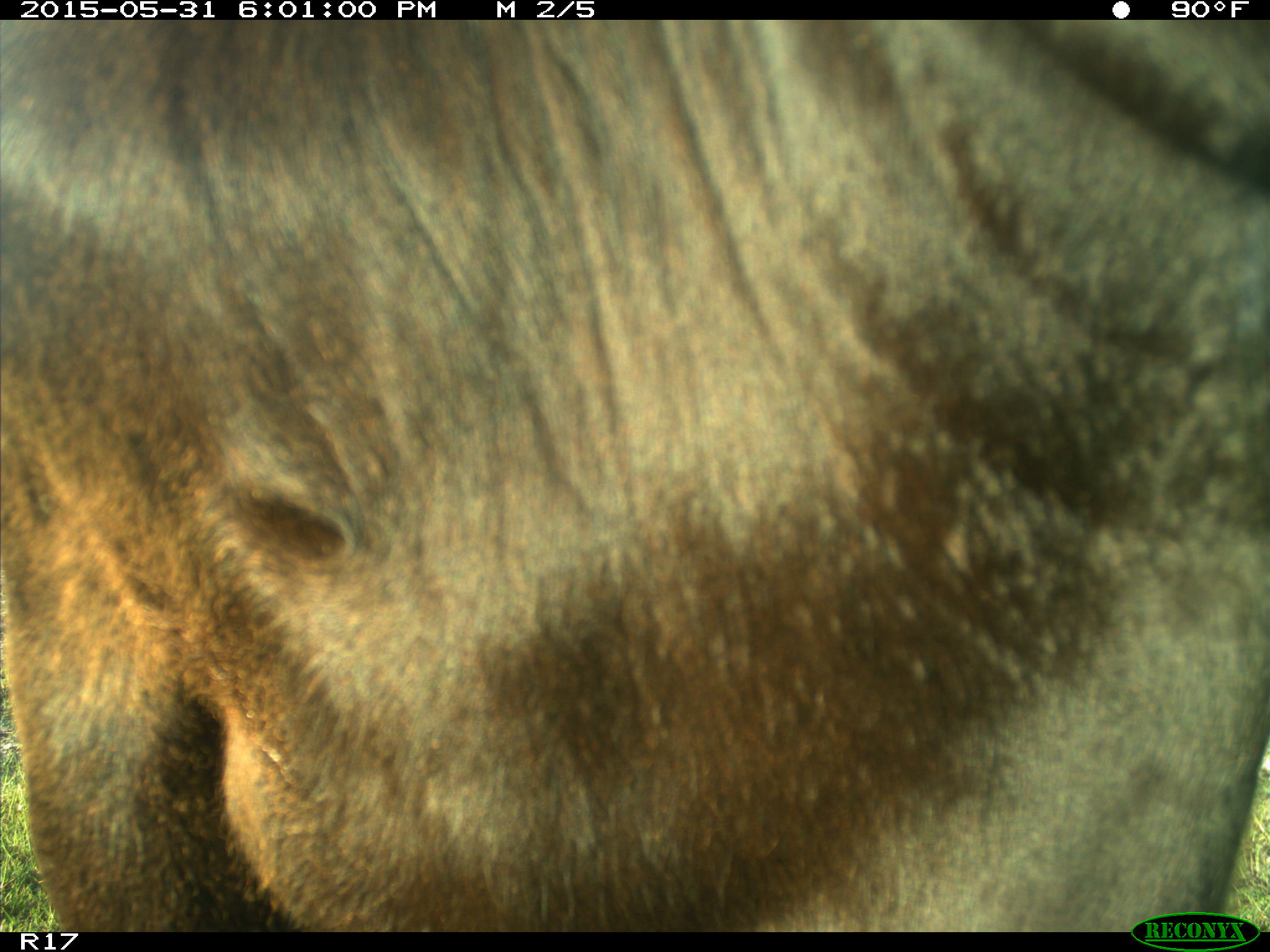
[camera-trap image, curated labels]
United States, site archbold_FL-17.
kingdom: Animalia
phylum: Chordata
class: Mammalia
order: Artiodactyla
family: Bovidae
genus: Bos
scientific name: Bos taurus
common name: domestic cow